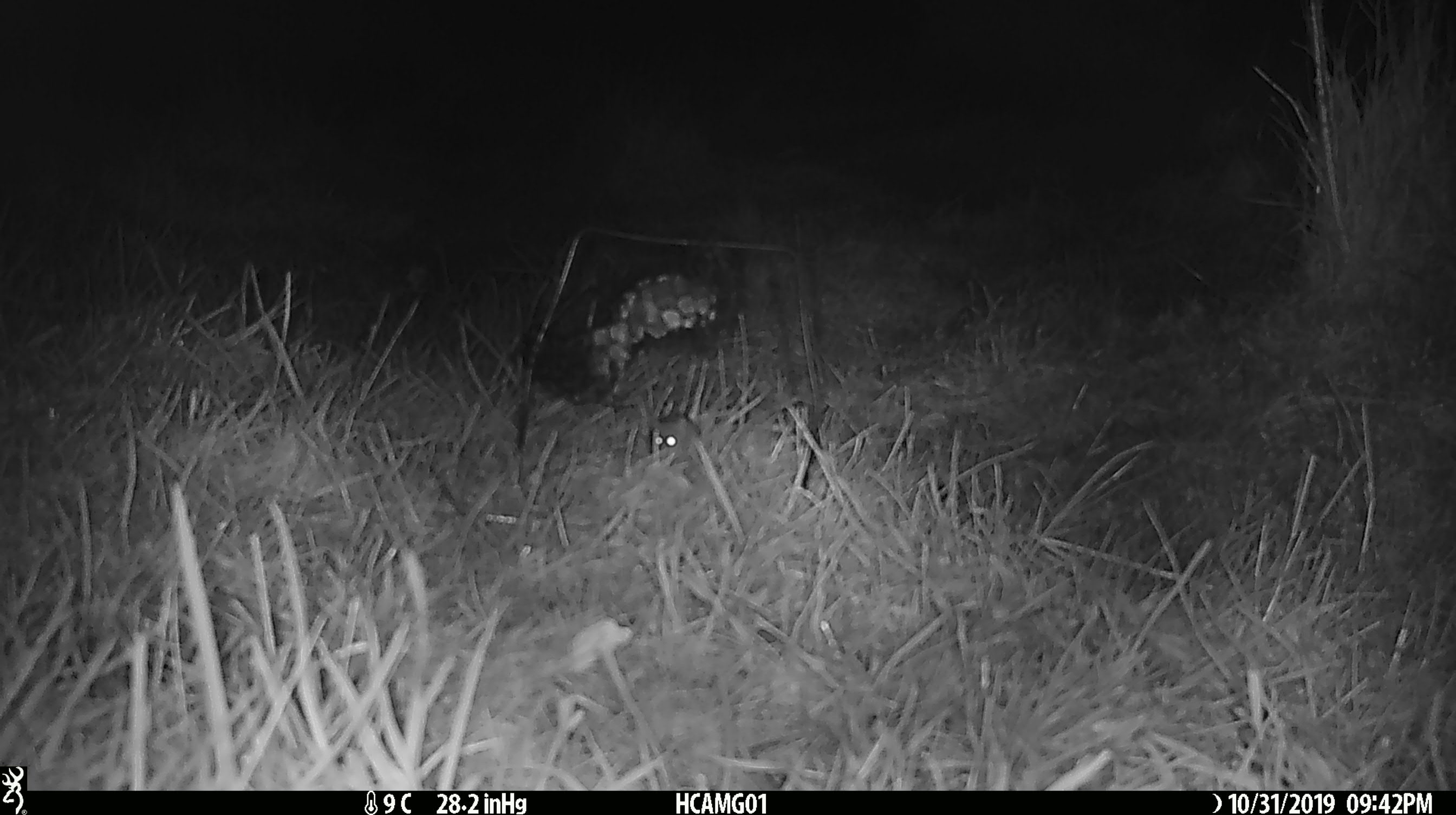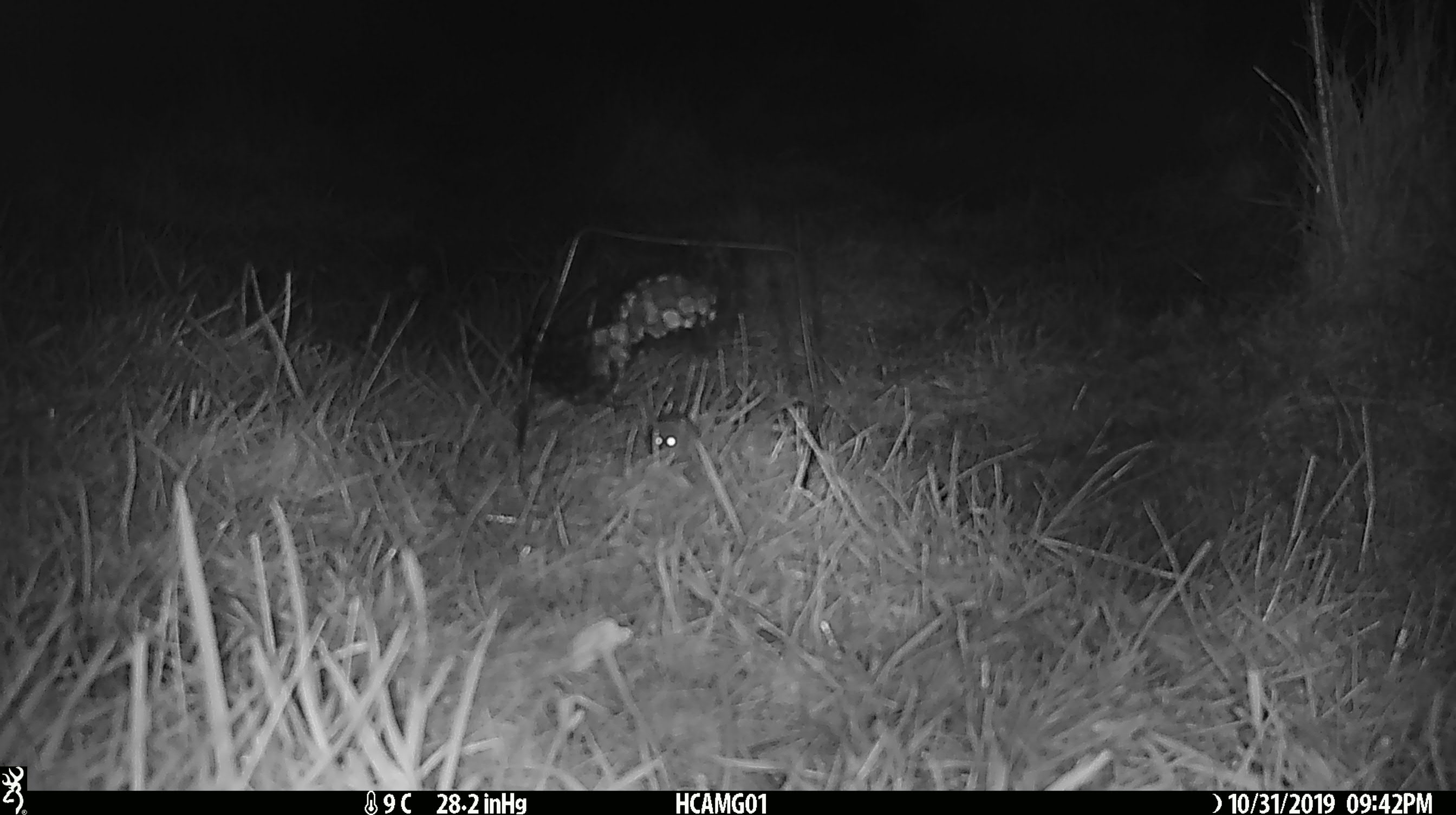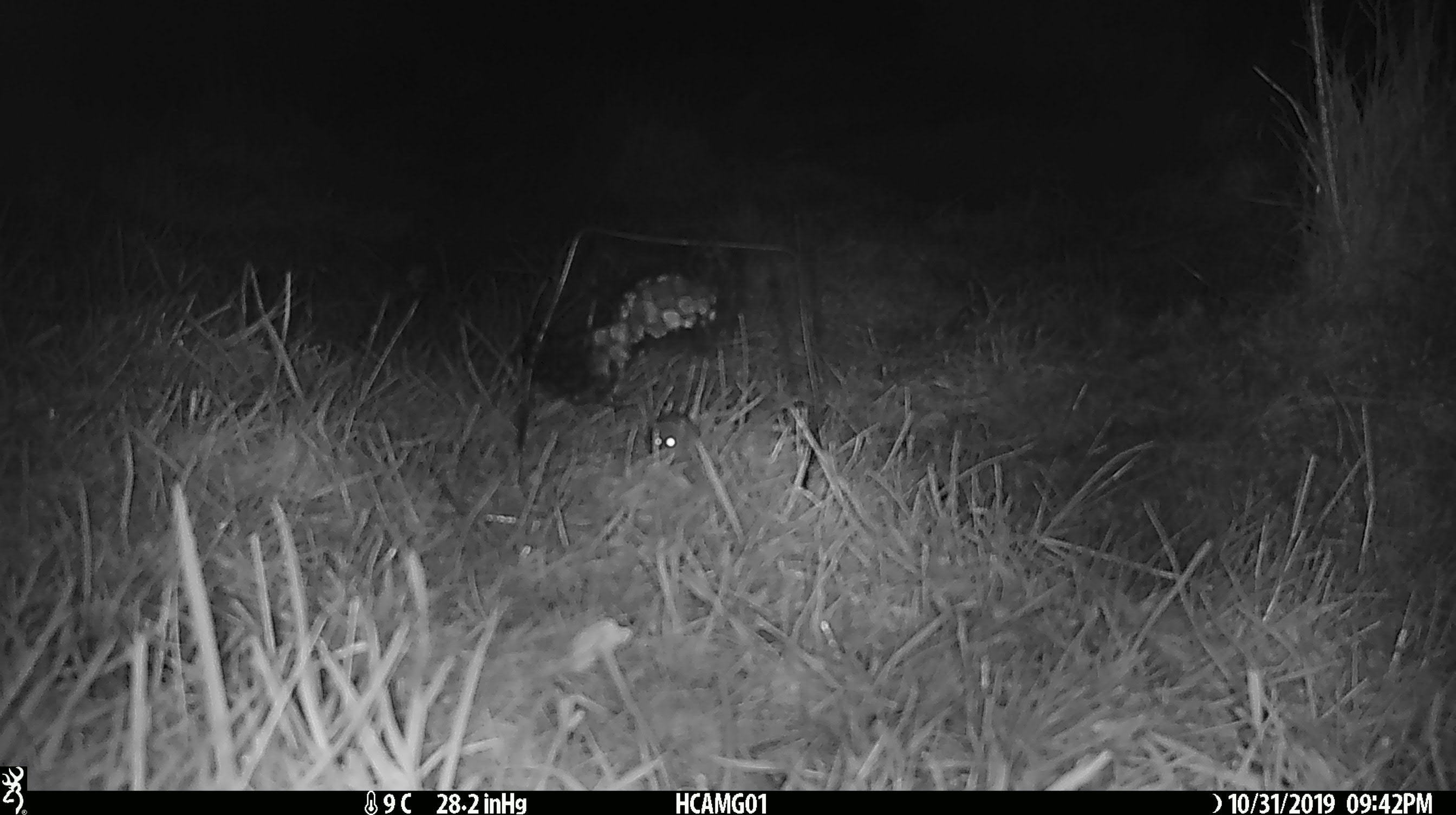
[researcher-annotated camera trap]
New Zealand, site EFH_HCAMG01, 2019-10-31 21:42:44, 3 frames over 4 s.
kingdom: Animalia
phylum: Chordata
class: Mammalia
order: Rodentia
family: Muridae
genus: Mus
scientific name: Mus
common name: mouse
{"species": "mouse (Mus)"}